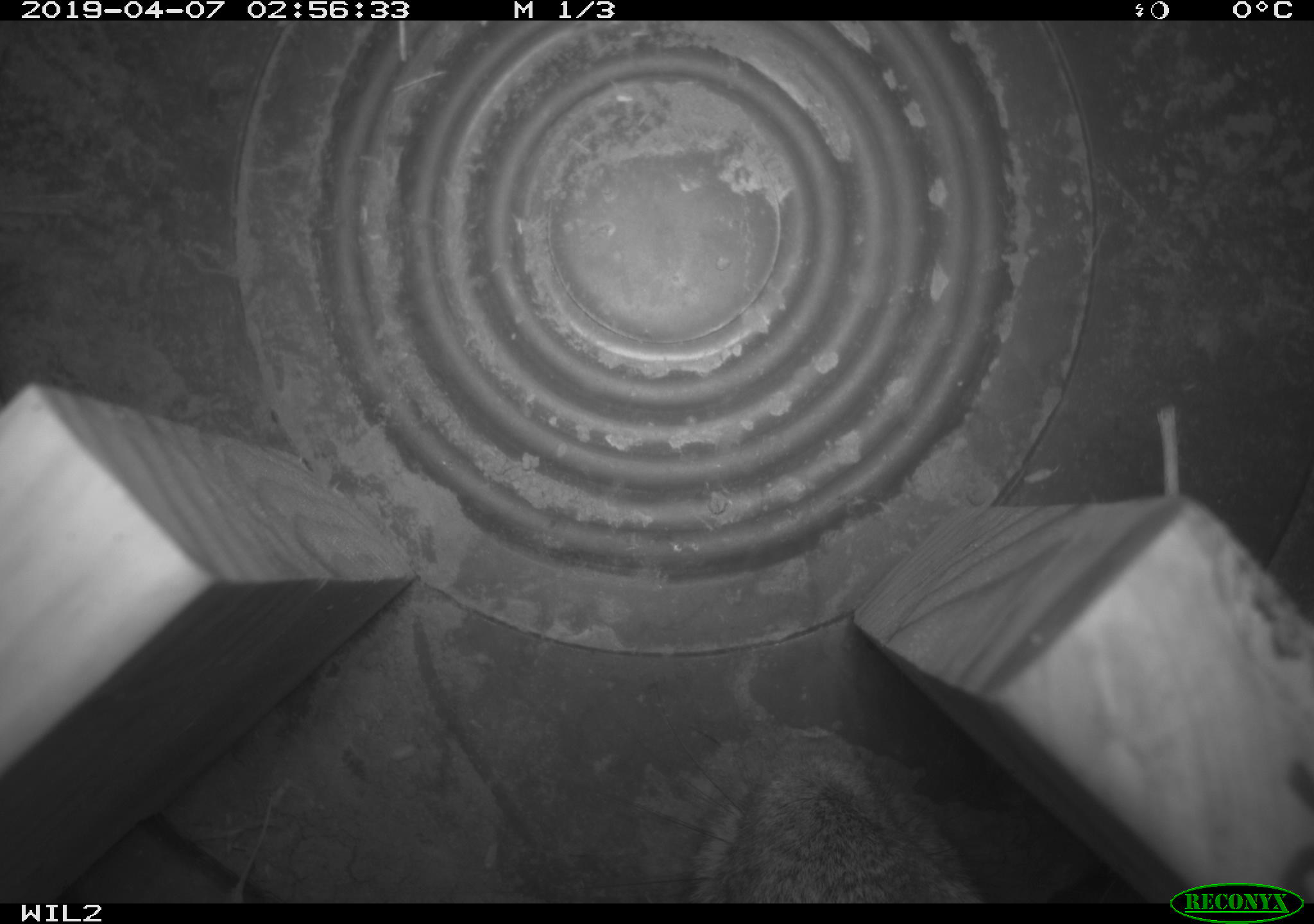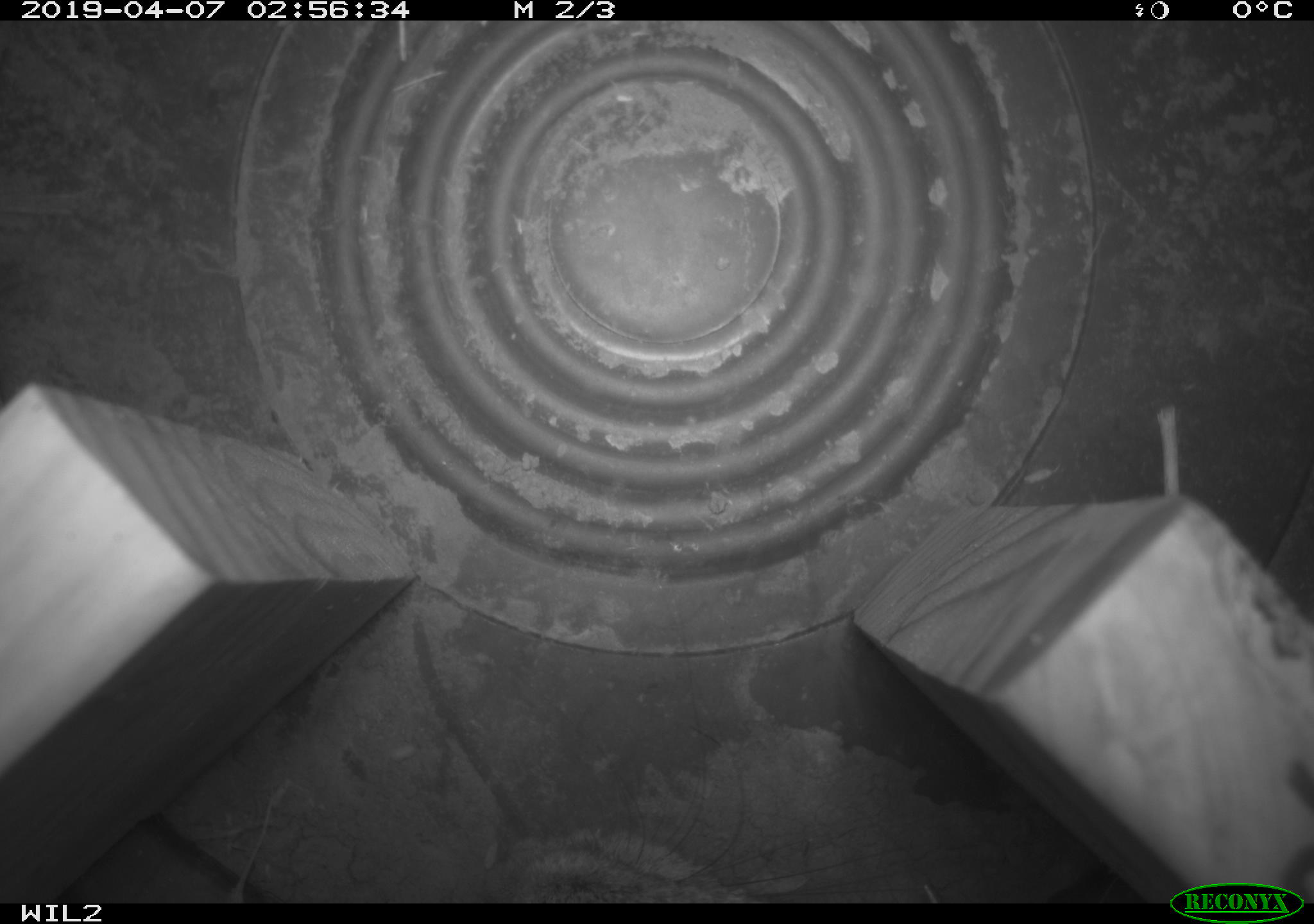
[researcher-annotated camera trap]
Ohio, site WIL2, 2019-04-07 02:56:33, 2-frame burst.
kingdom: Animalia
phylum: Chordata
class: Mammalia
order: Lagomorpha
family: Leporidae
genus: Sylvilagus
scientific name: Sylvilagus floridanus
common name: eastern cottontail